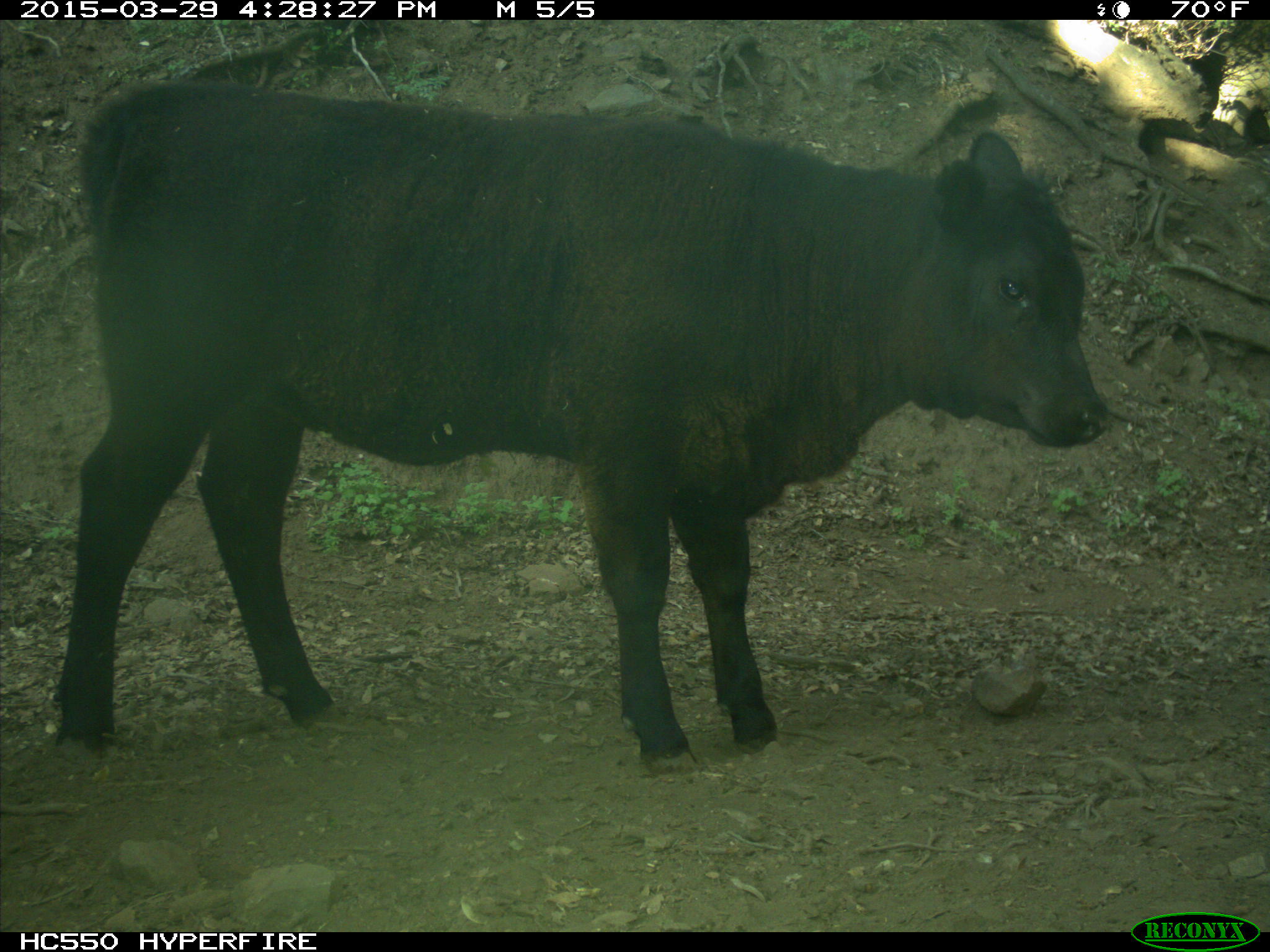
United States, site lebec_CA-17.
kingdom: Animalia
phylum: Chordata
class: Mammalia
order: Artiodactyla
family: Bovidae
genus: Bos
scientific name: Bos taurus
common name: domestic cow